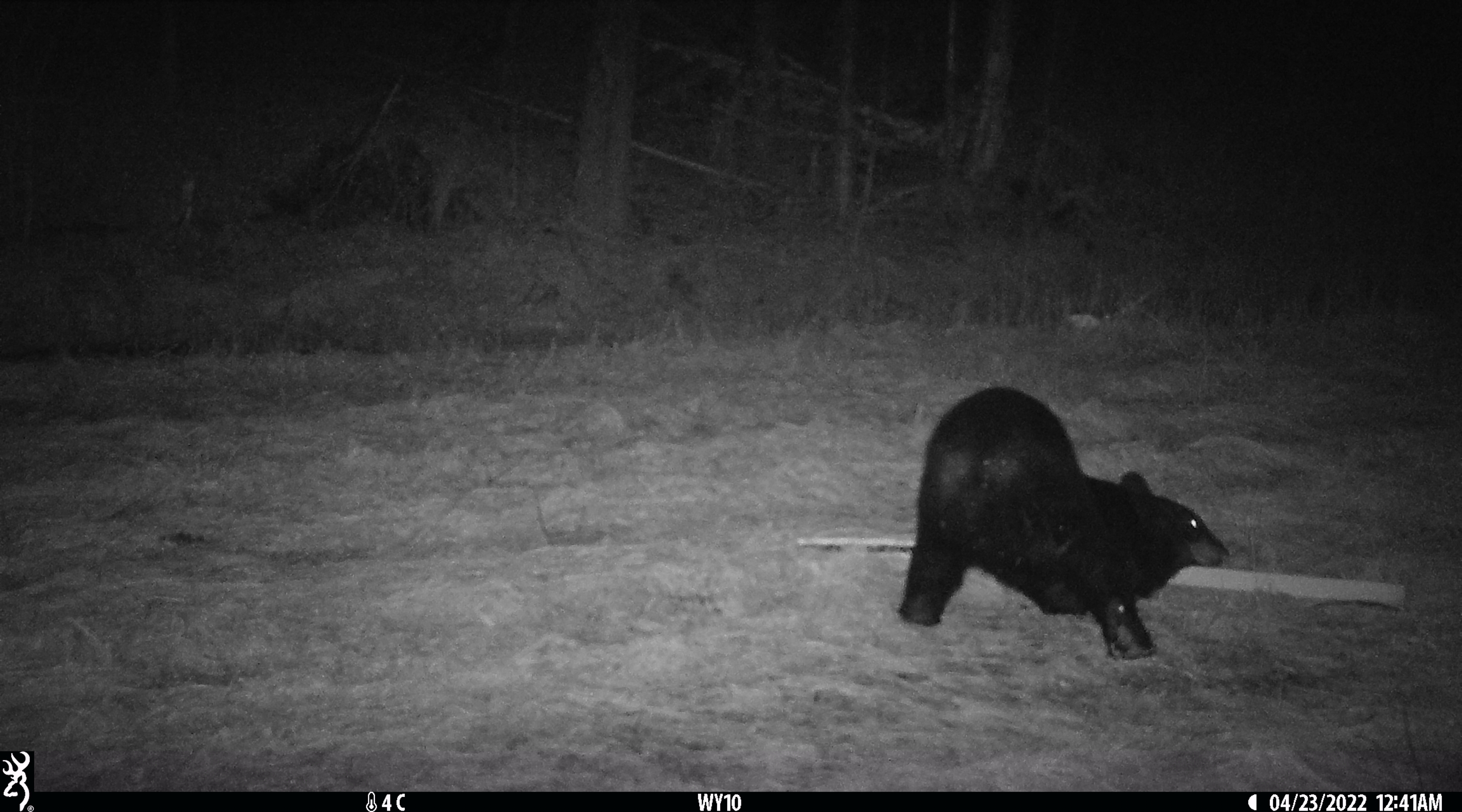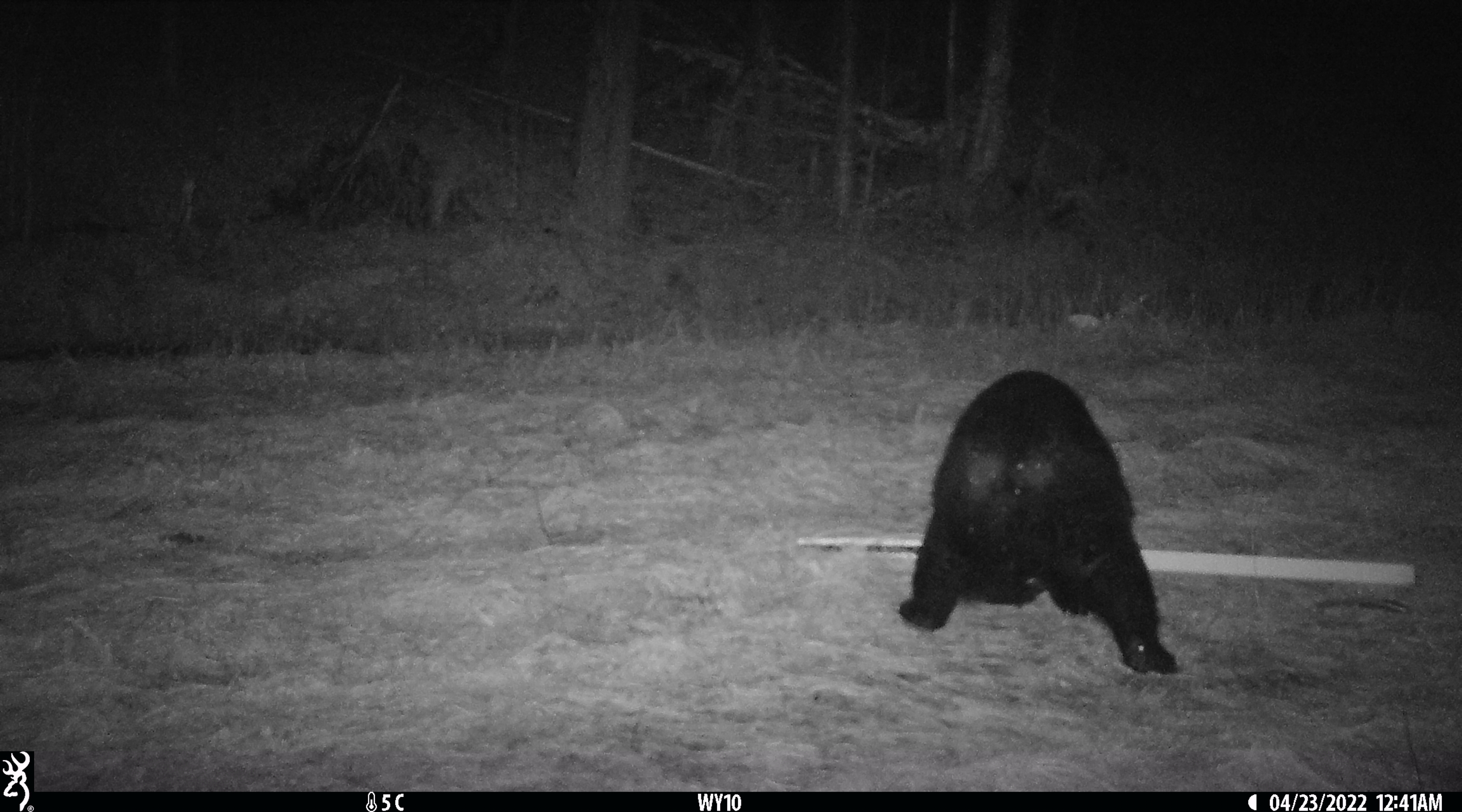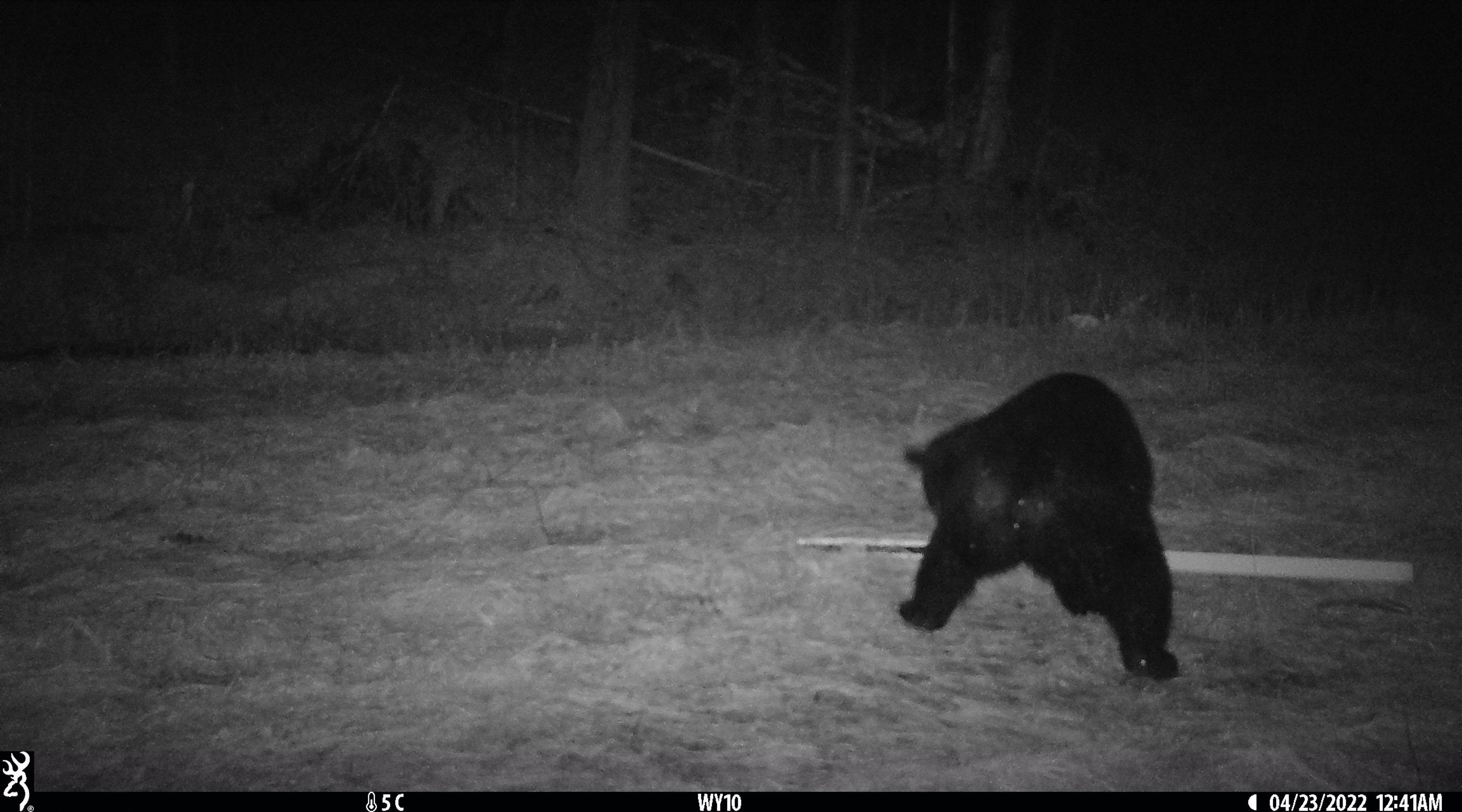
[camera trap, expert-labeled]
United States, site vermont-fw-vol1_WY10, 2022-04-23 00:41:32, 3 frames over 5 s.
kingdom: Animalia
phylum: Chordata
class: Mammalia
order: Carnivora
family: Ursidae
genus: Ursus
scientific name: Ursus americanus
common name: black bear